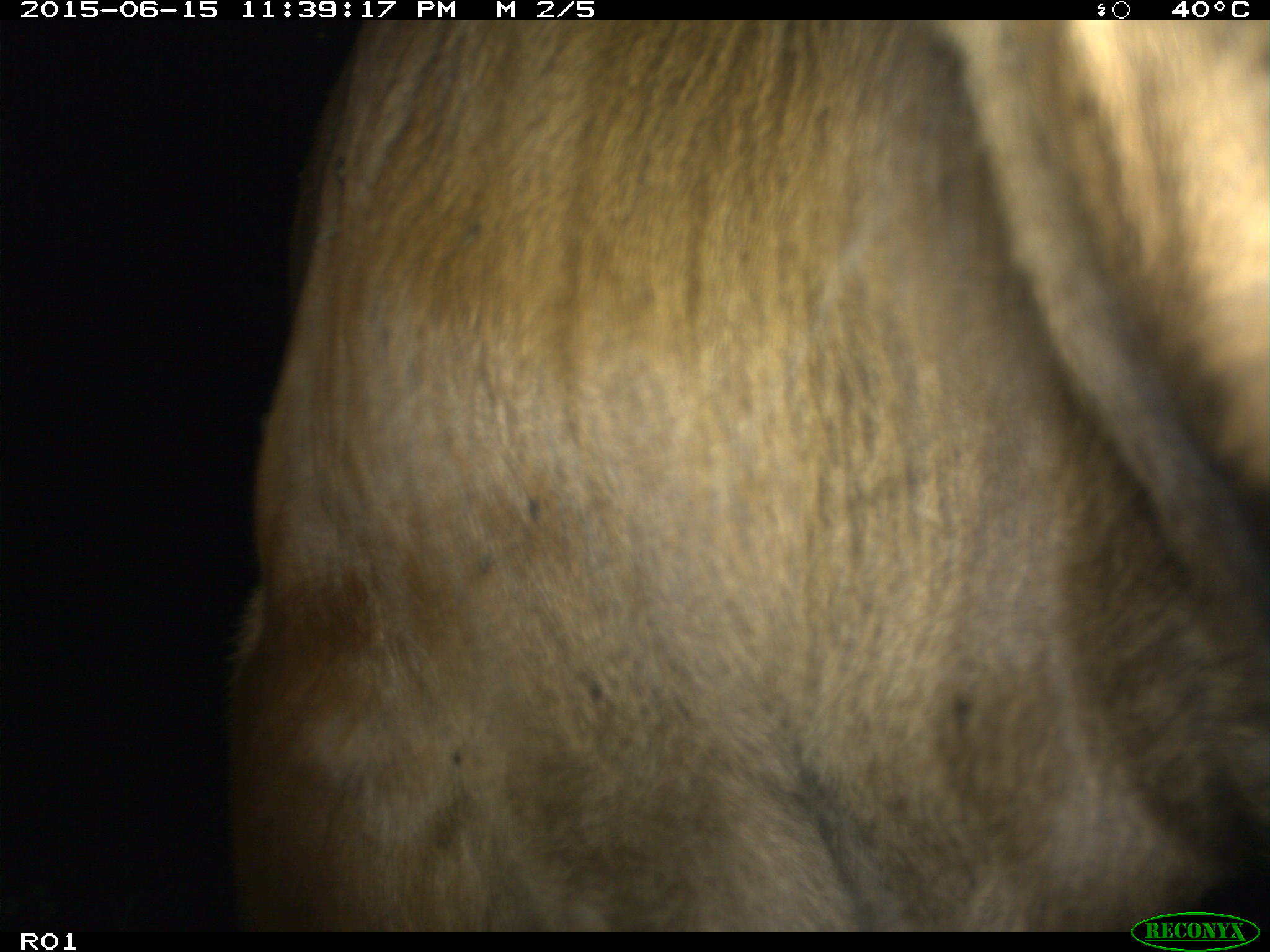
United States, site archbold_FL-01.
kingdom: Animalia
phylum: Chordata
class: Mammalia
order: Artiodactyla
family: Bovidae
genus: Bos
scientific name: Bos taurus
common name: domestic cow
Bos taurus (domestic cow).